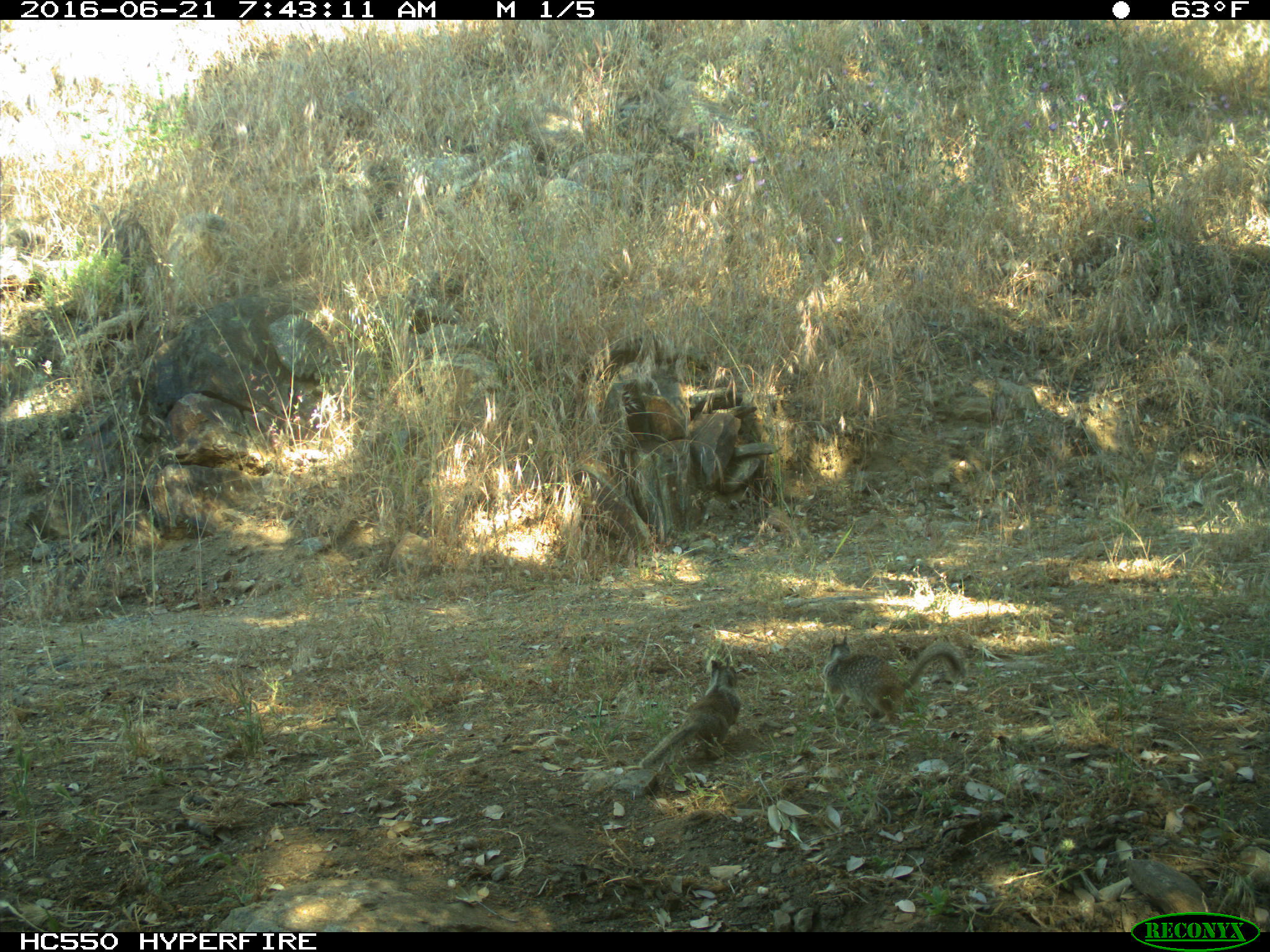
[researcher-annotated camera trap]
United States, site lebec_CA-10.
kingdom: Animalia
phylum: Chordata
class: Mammalia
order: Rodentia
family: Sciuridae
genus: Otospermophilus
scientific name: Otospermophilus beecheyi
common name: california ground squirrel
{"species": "Otospermophilus beecheyi (california ground squirrel)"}